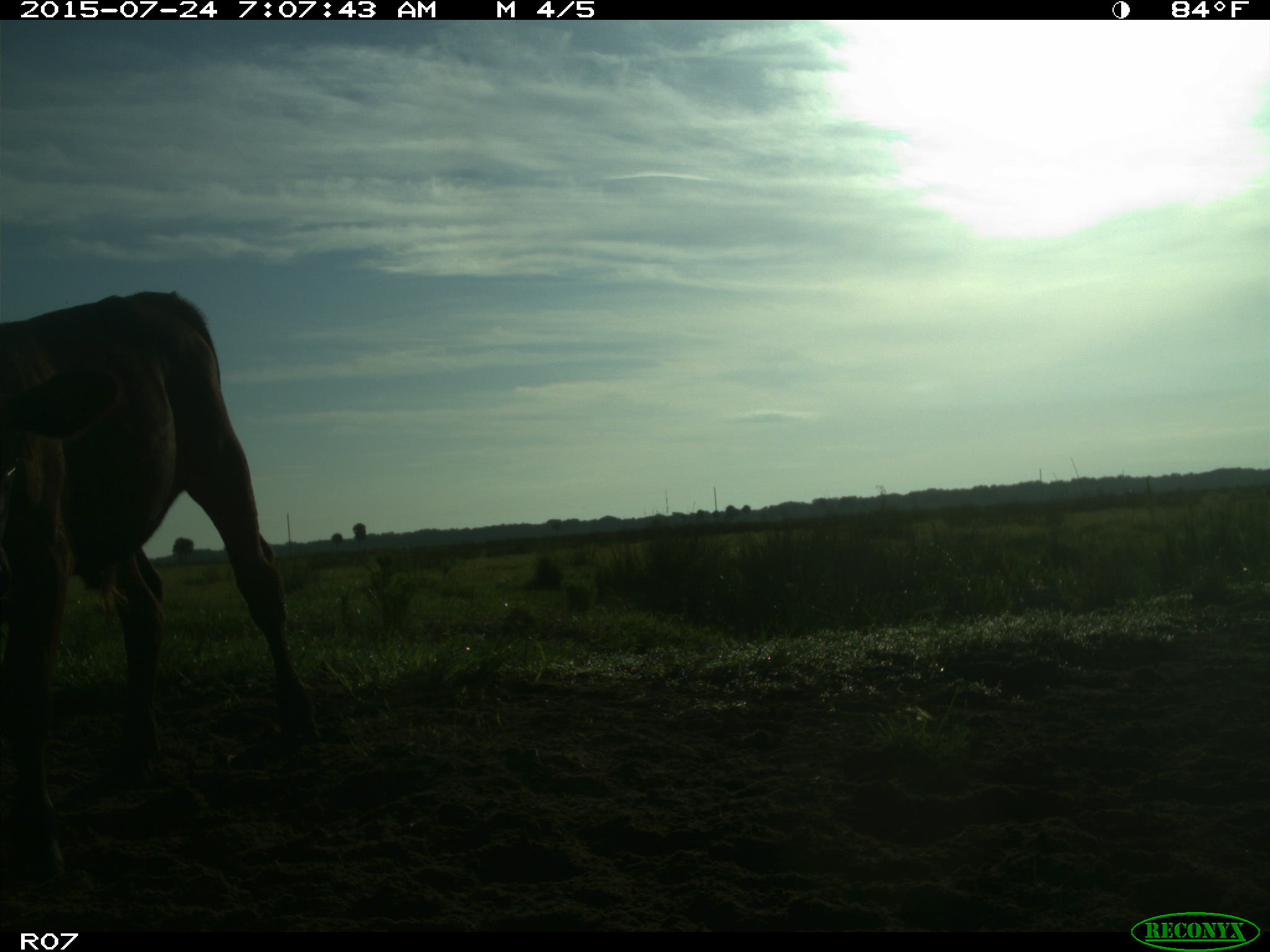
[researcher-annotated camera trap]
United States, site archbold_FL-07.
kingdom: Animalia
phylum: Chordata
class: Mammalia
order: Artiodactyla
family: Bovidae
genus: Bos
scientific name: Bos taurus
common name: domestic cow